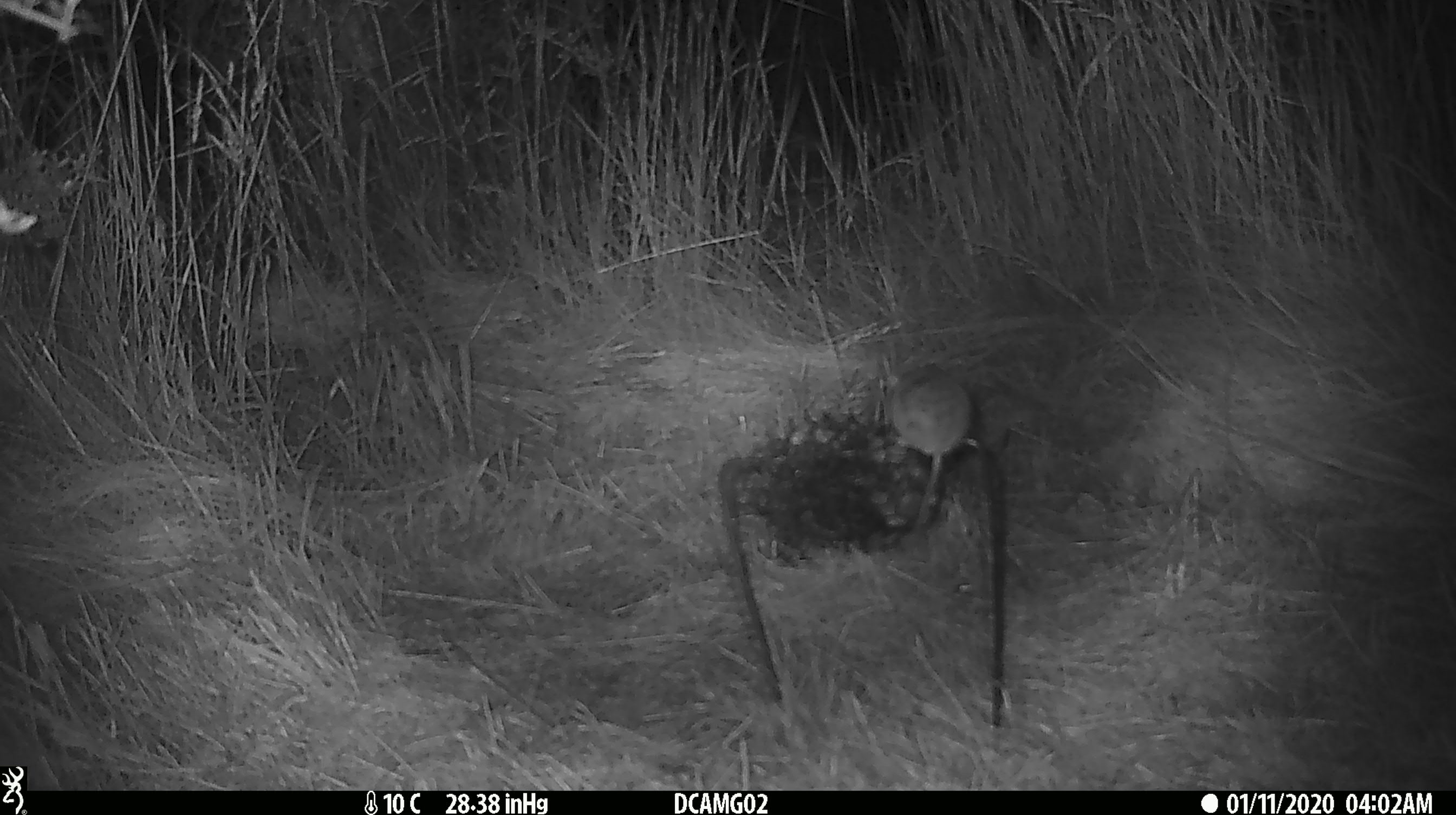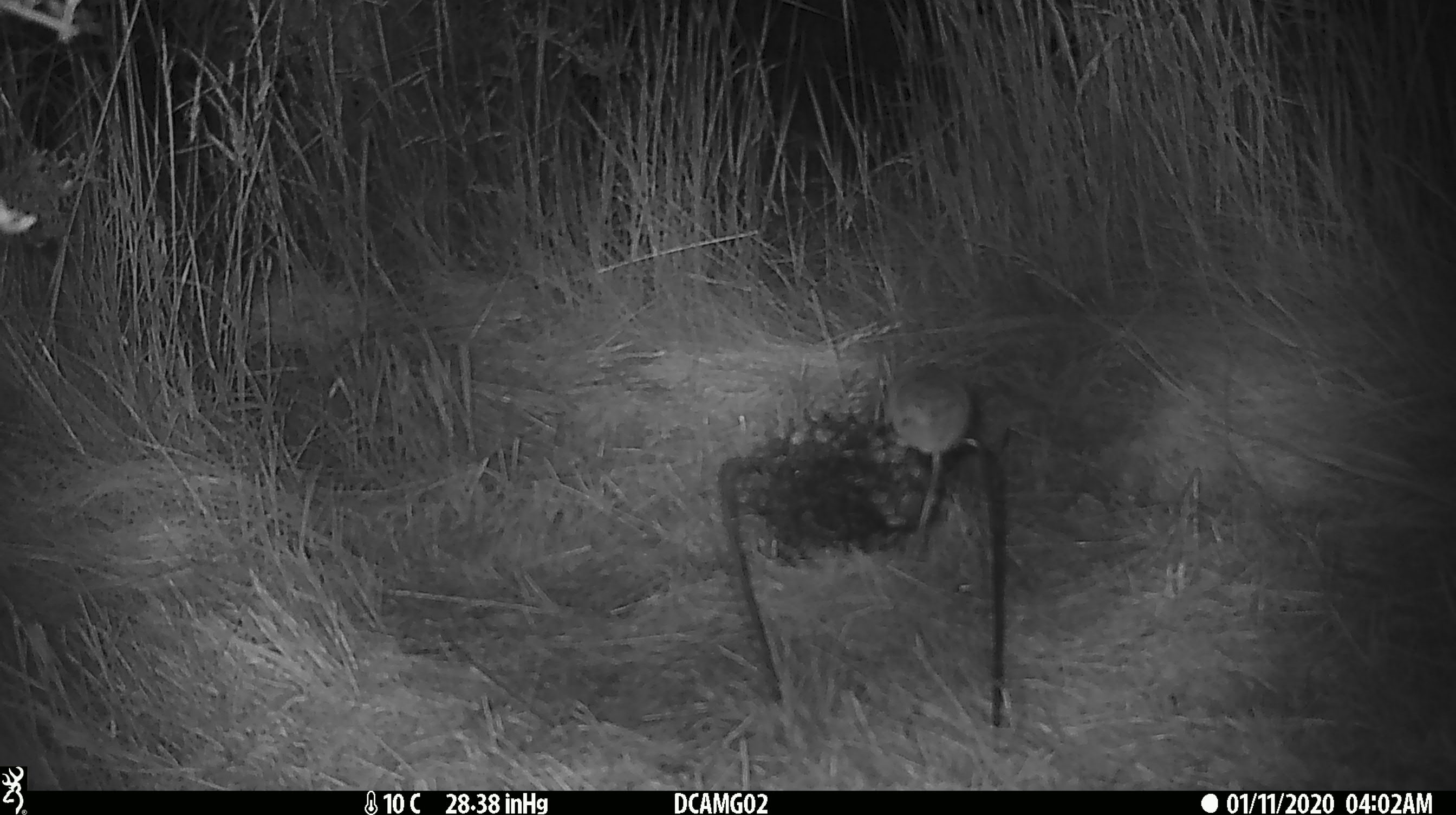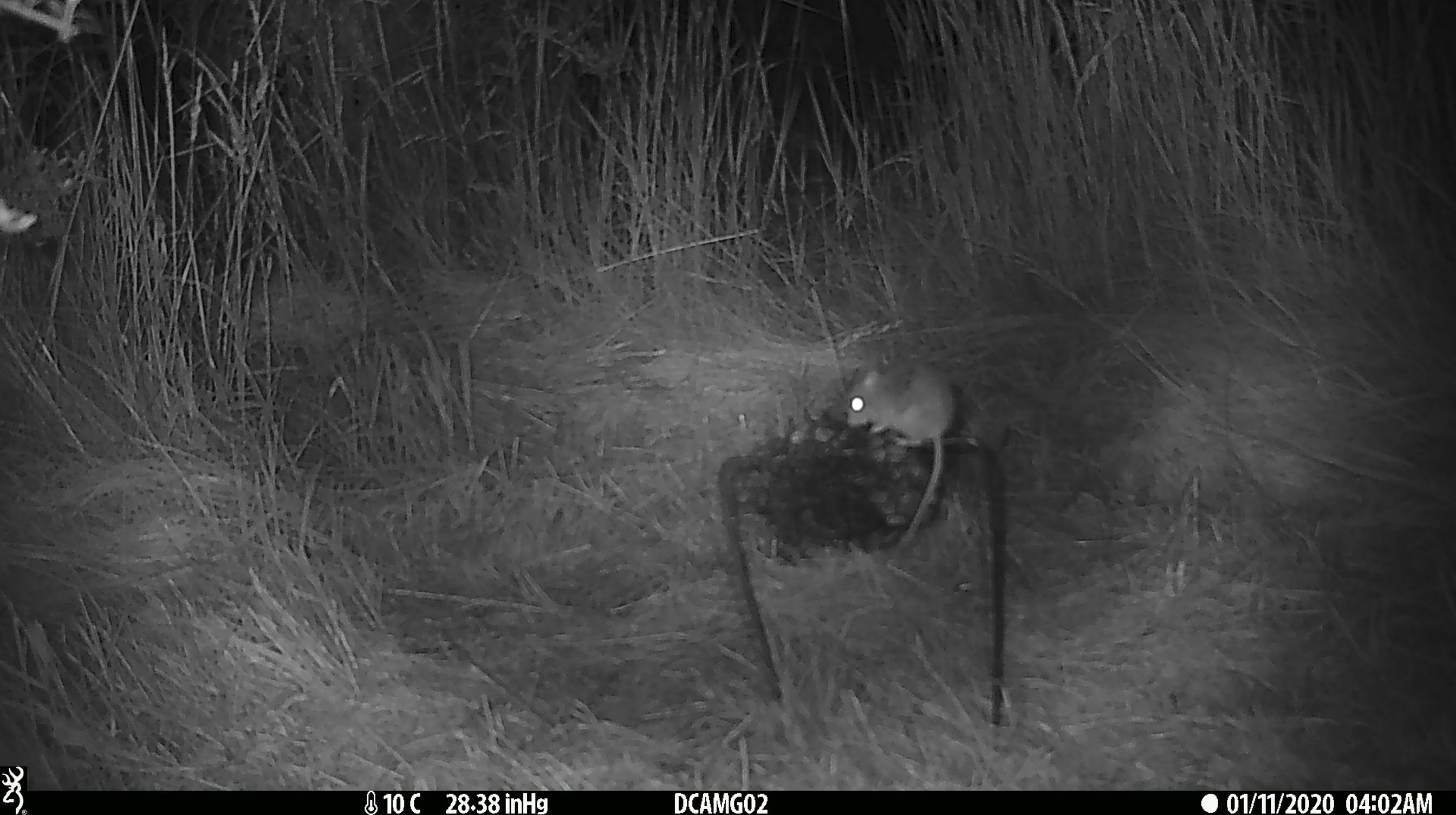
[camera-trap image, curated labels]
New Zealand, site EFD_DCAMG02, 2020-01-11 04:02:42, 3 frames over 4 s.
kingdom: Animalia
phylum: Chordata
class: Mammalia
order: Rodentia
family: Muridae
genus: Mus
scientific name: Mus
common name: mouse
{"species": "mouse (Mus)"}